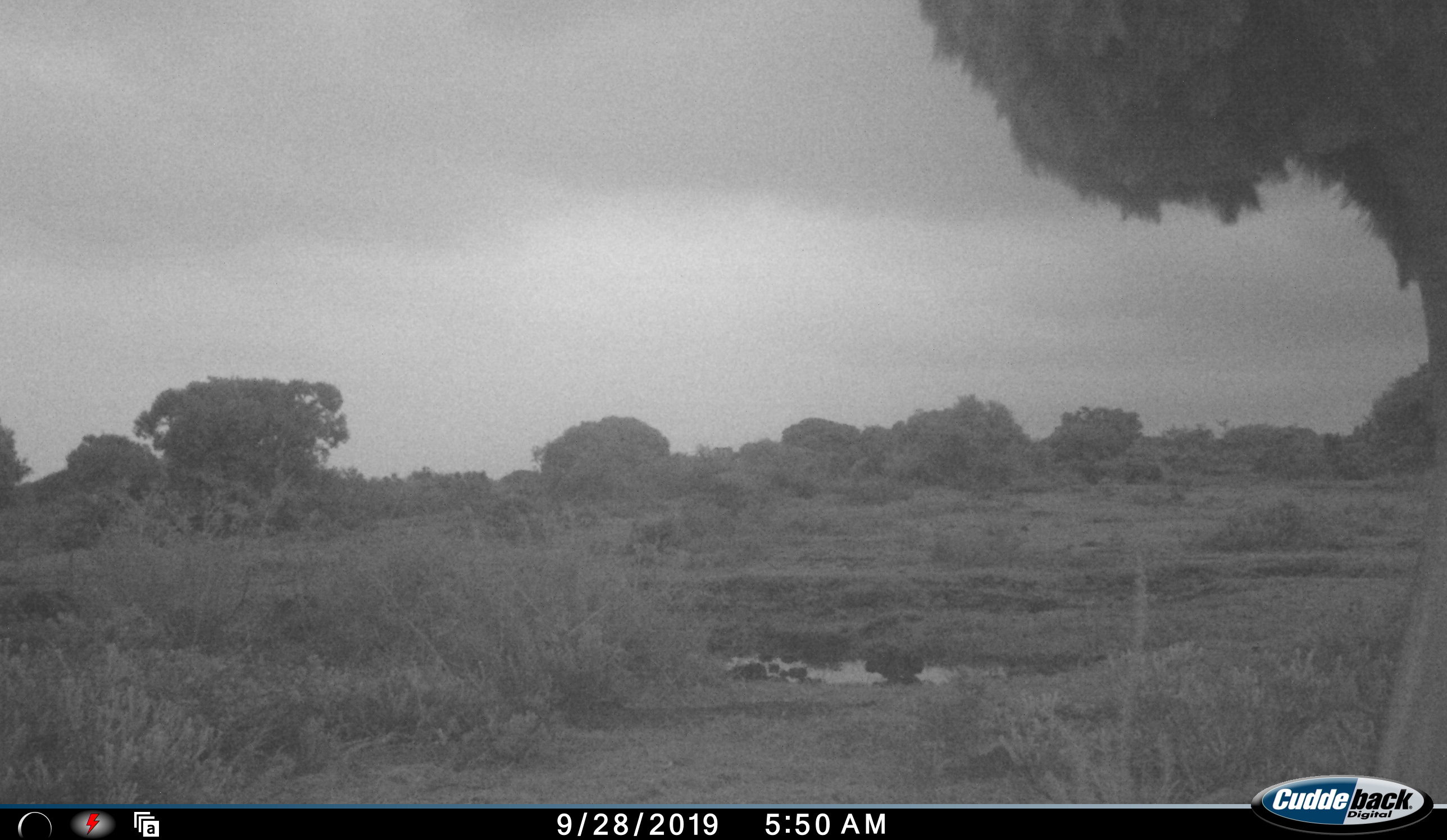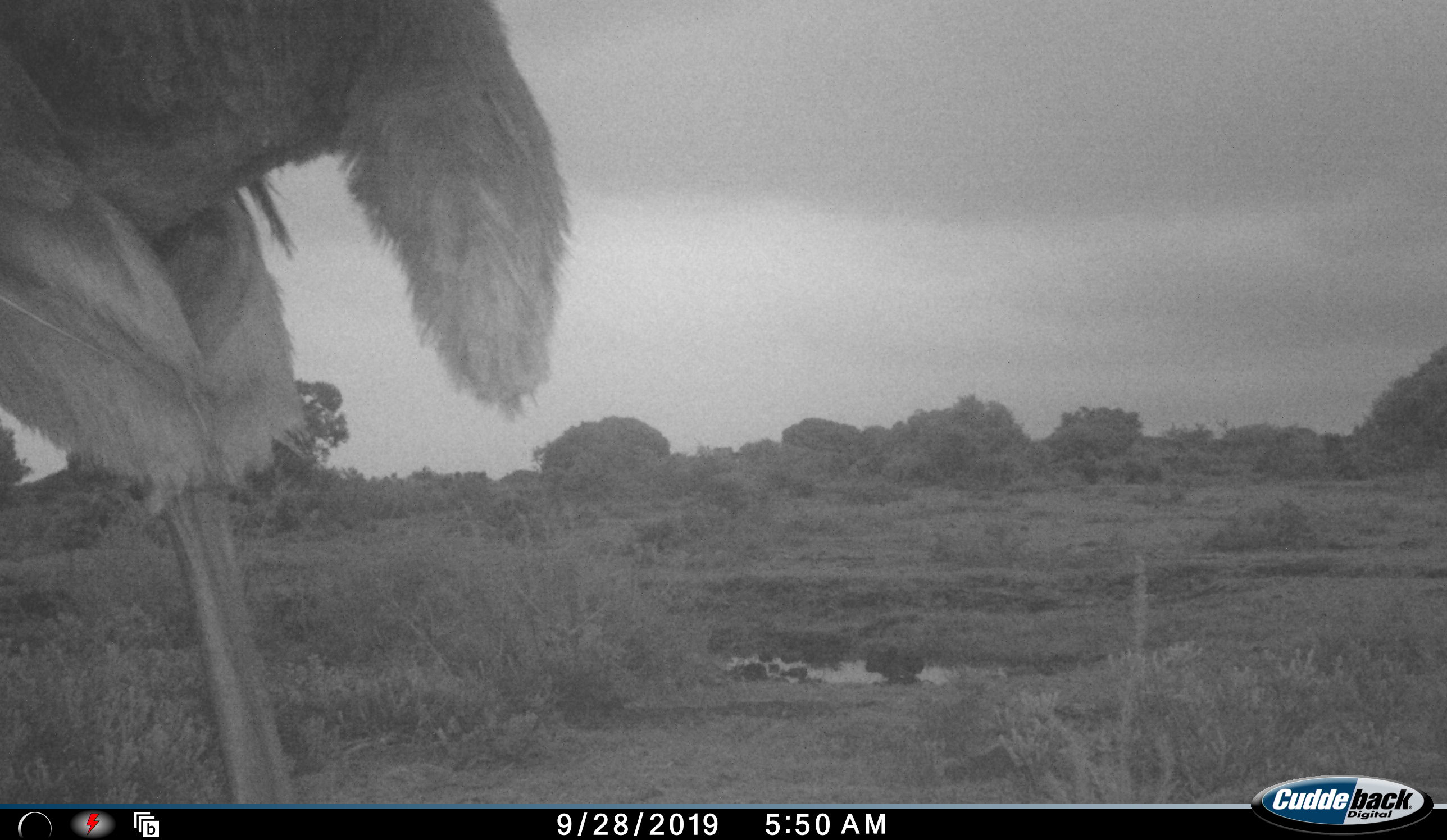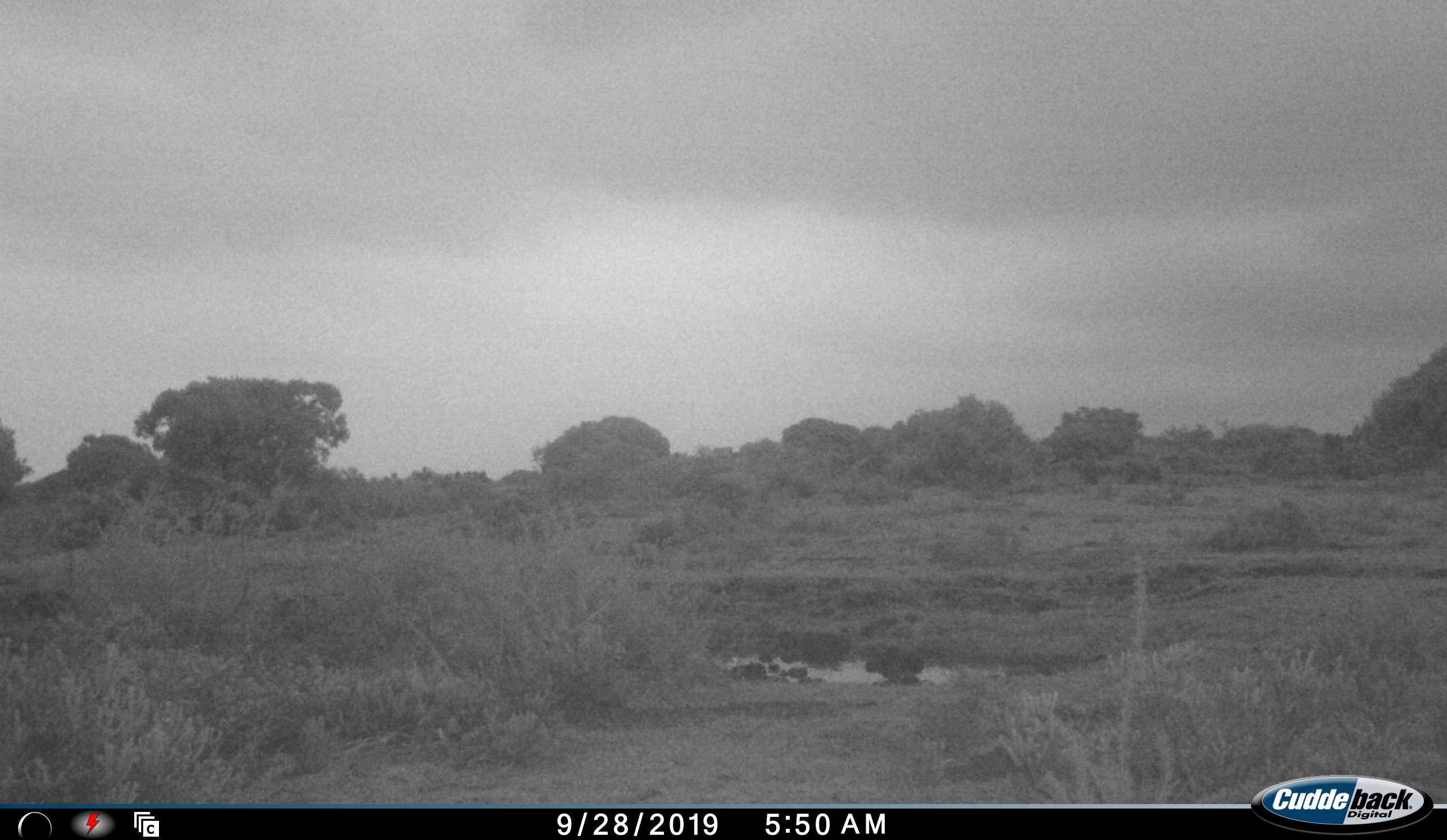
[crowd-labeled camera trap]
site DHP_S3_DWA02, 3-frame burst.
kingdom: Animalia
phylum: Chordata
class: Aves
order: Struthioniformes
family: Struthionidae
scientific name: Struthionidae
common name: ostrich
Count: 1.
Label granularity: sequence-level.